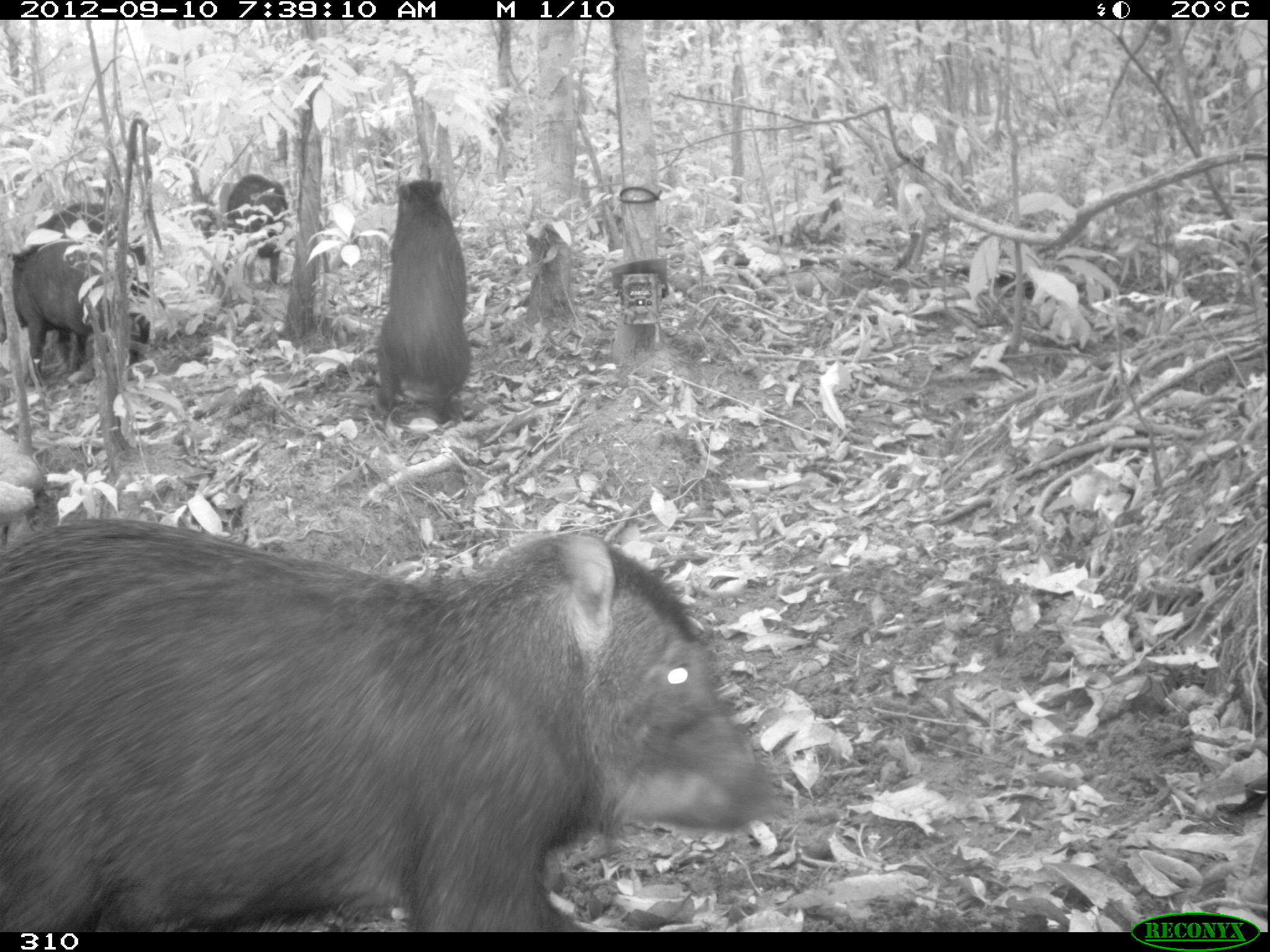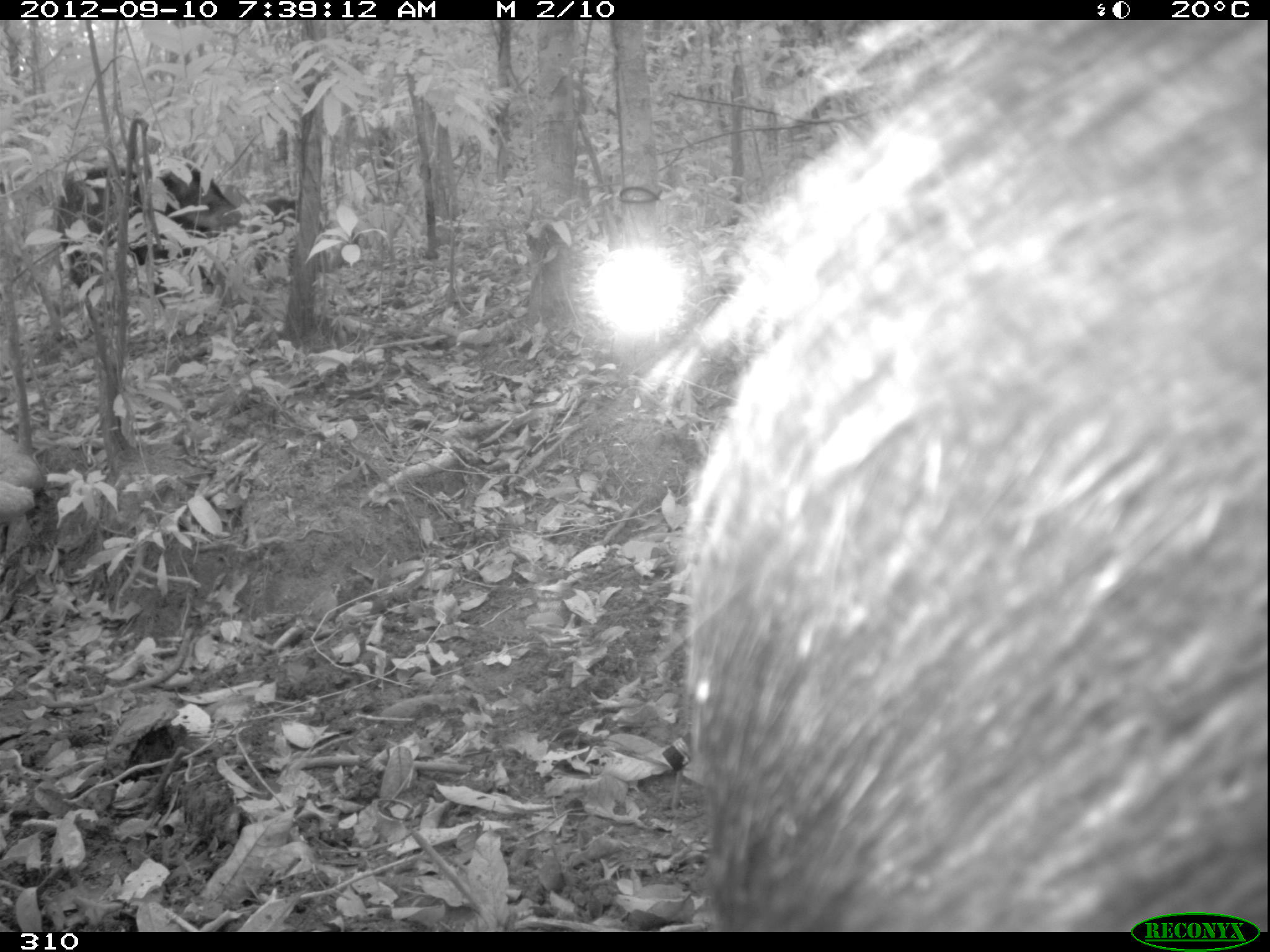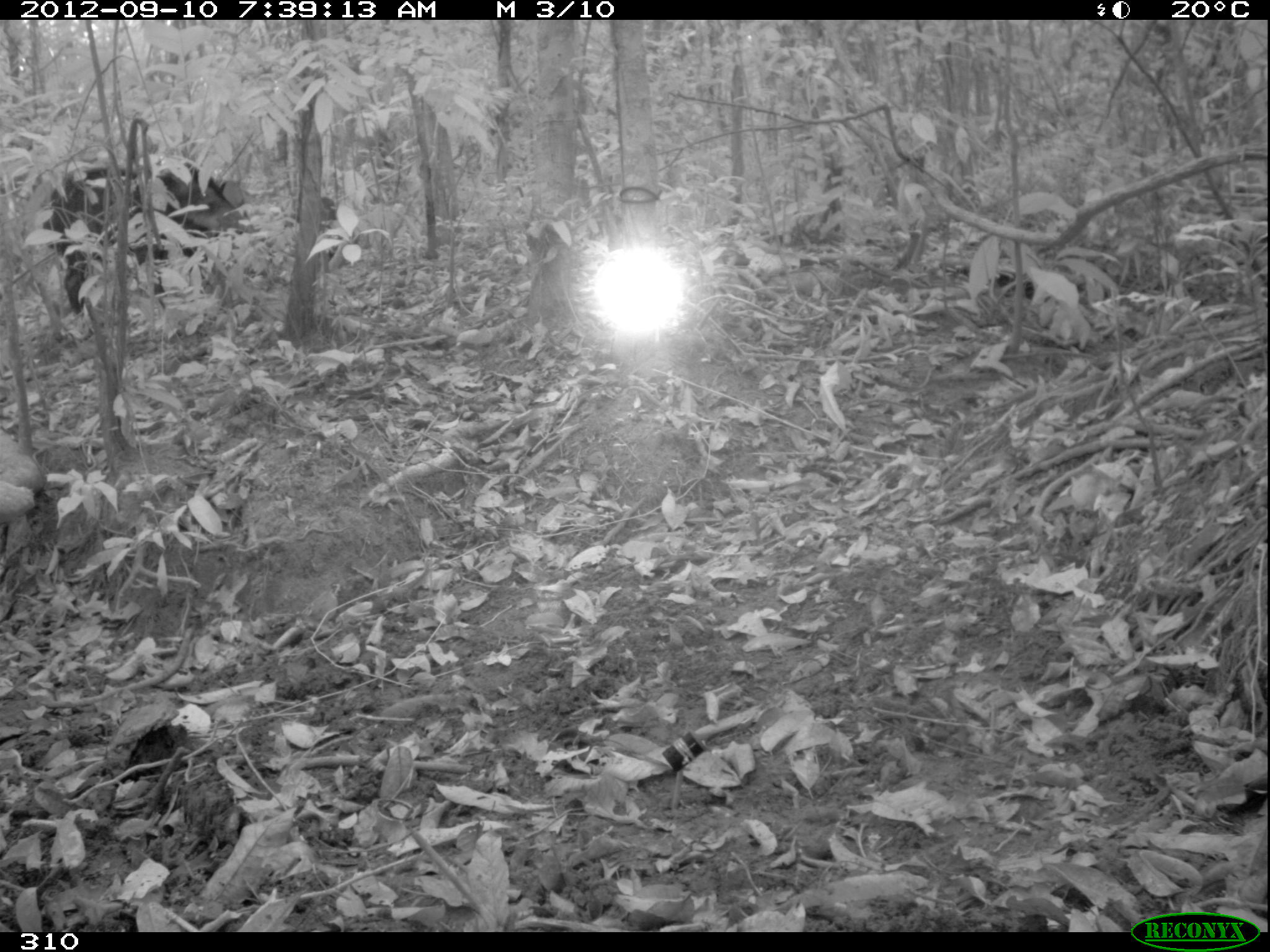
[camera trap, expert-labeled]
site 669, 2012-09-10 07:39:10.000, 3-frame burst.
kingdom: Animalia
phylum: Chordata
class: Mammalia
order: Artiodactyla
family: Tayassuidae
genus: Tayassu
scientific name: Tayassu pecari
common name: white-lipped peccary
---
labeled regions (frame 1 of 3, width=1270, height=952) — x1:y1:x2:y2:
tayassu pecari: 0:510:781:932; 374:177:470:427; 1:239:137:386; 36:202:150:371; 227:173:288:284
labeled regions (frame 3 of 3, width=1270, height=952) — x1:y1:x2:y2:
tayassu pecari: 43:163:264:339; 321:196:358:265